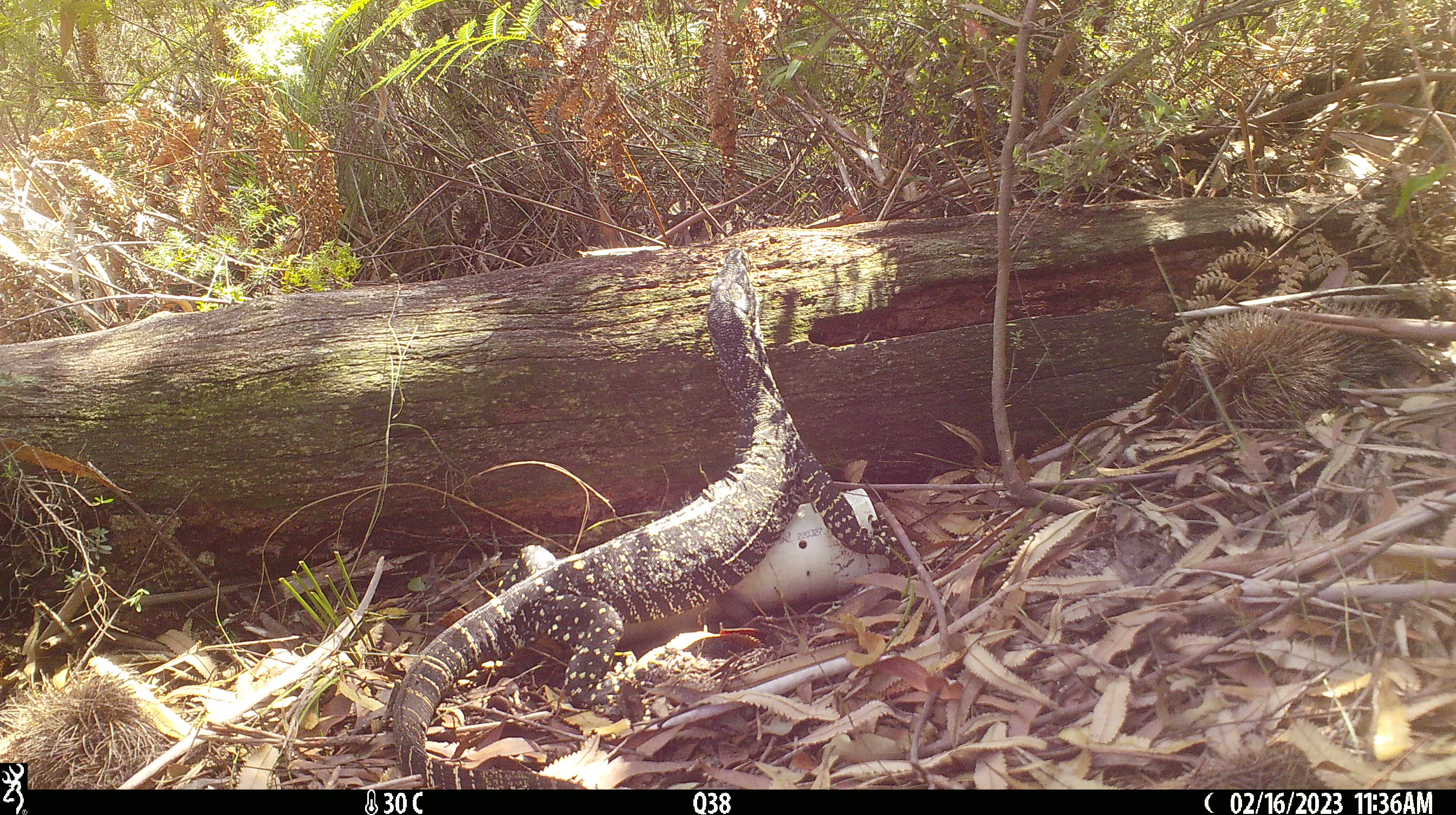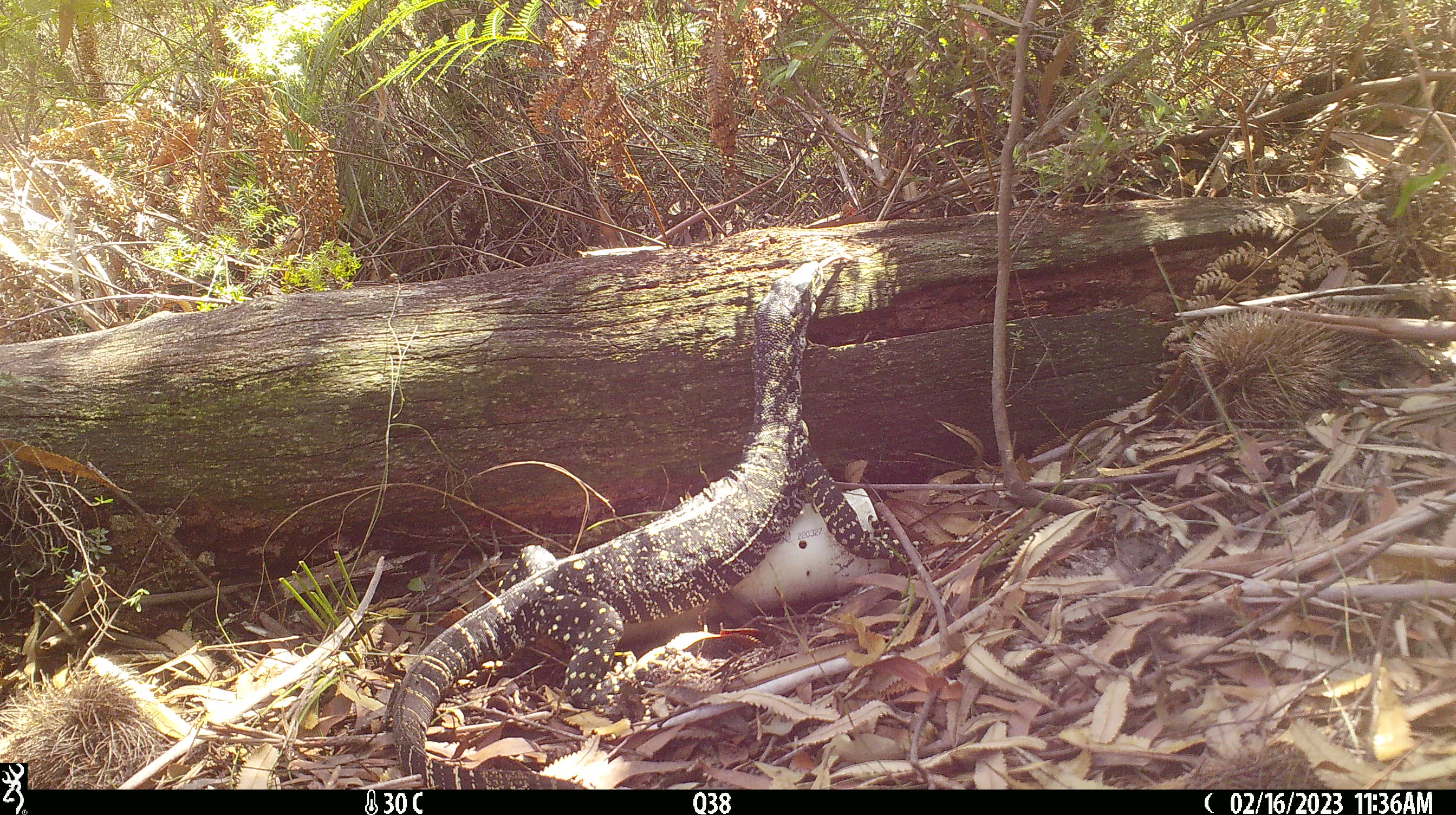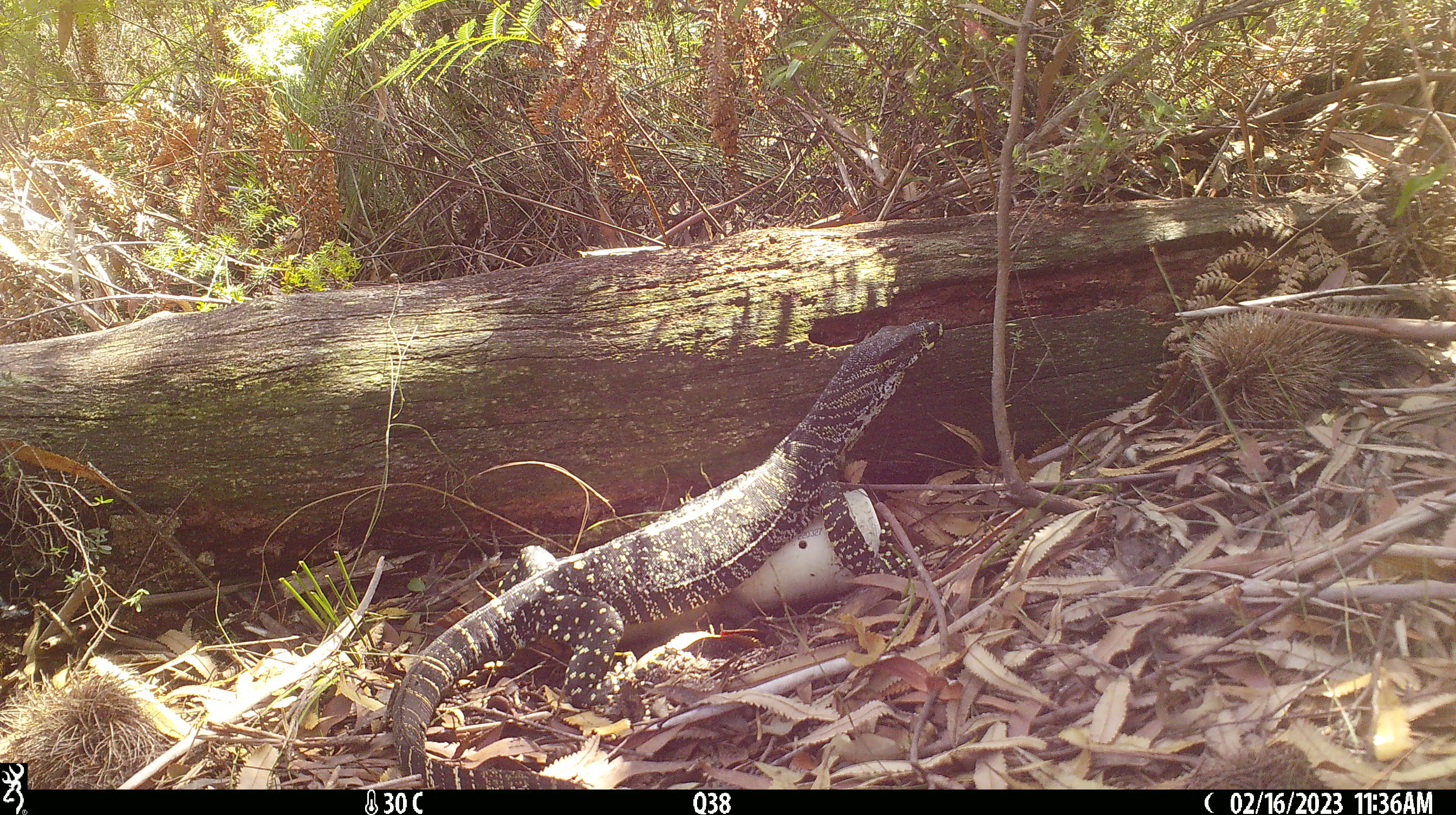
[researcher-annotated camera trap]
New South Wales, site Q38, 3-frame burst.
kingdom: Animalia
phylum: Chordata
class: Reptilia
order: Squamata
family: Varanidae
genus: Varanus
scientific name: Varanus varius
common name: lace monitor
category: goanna